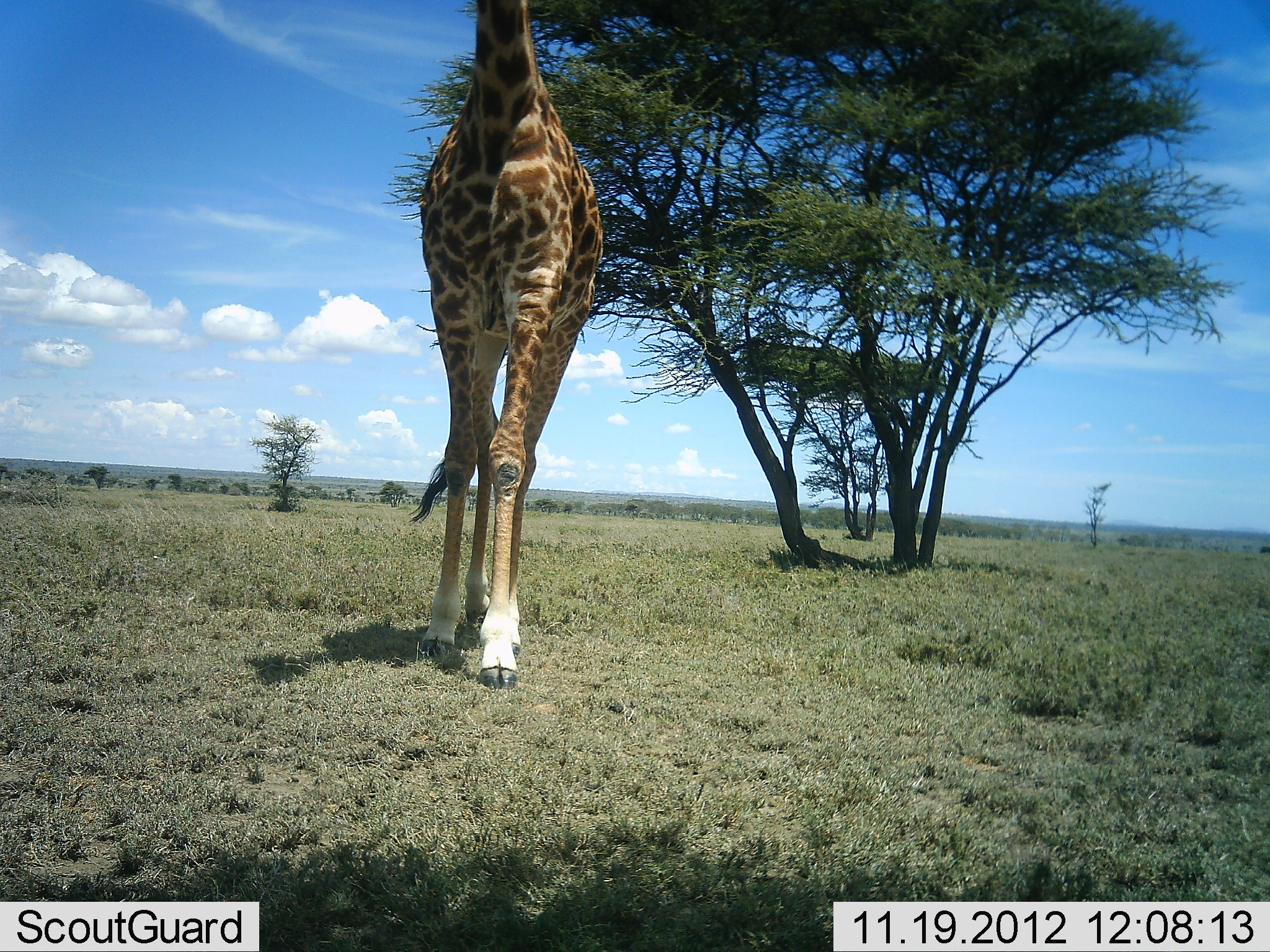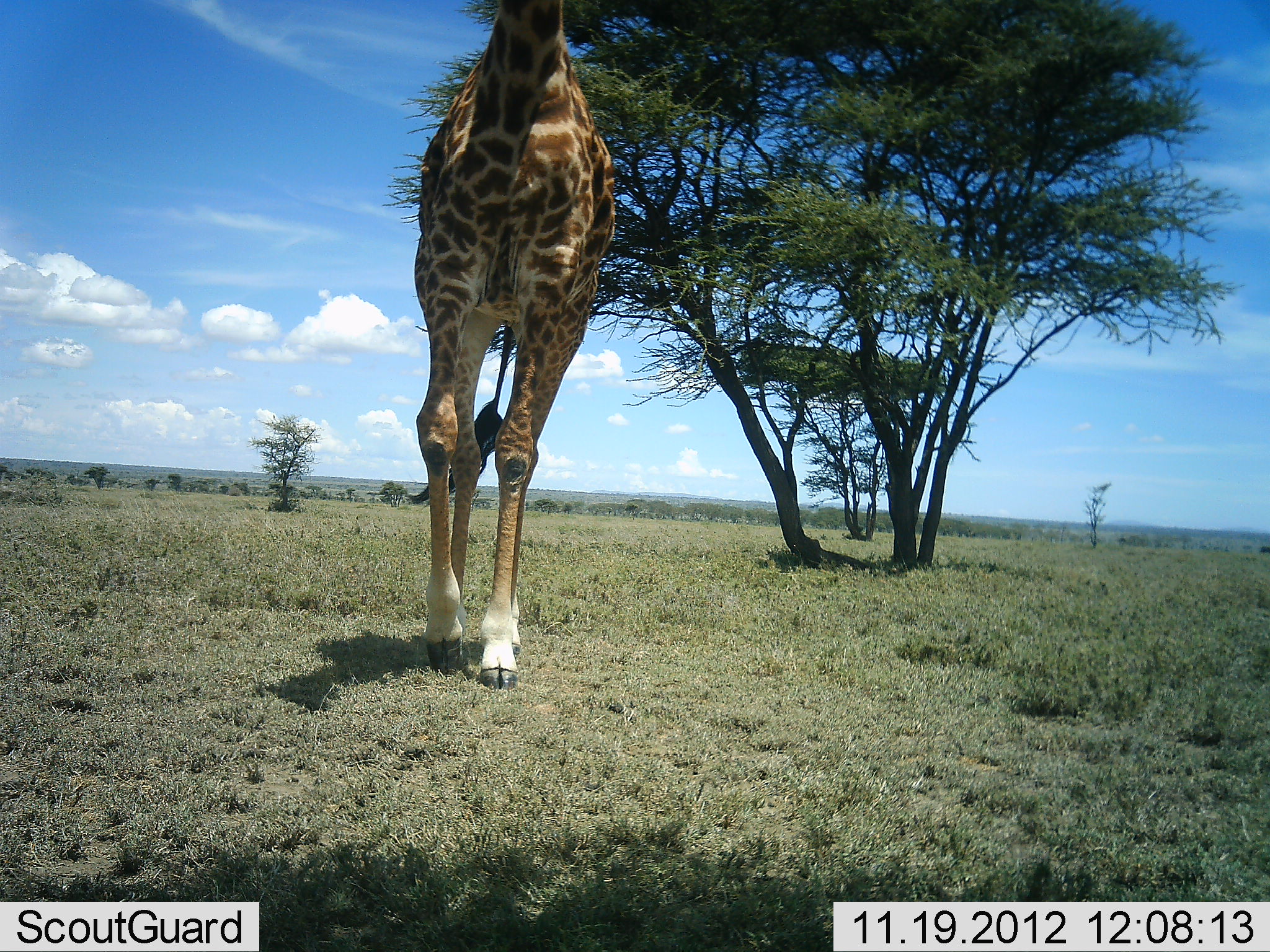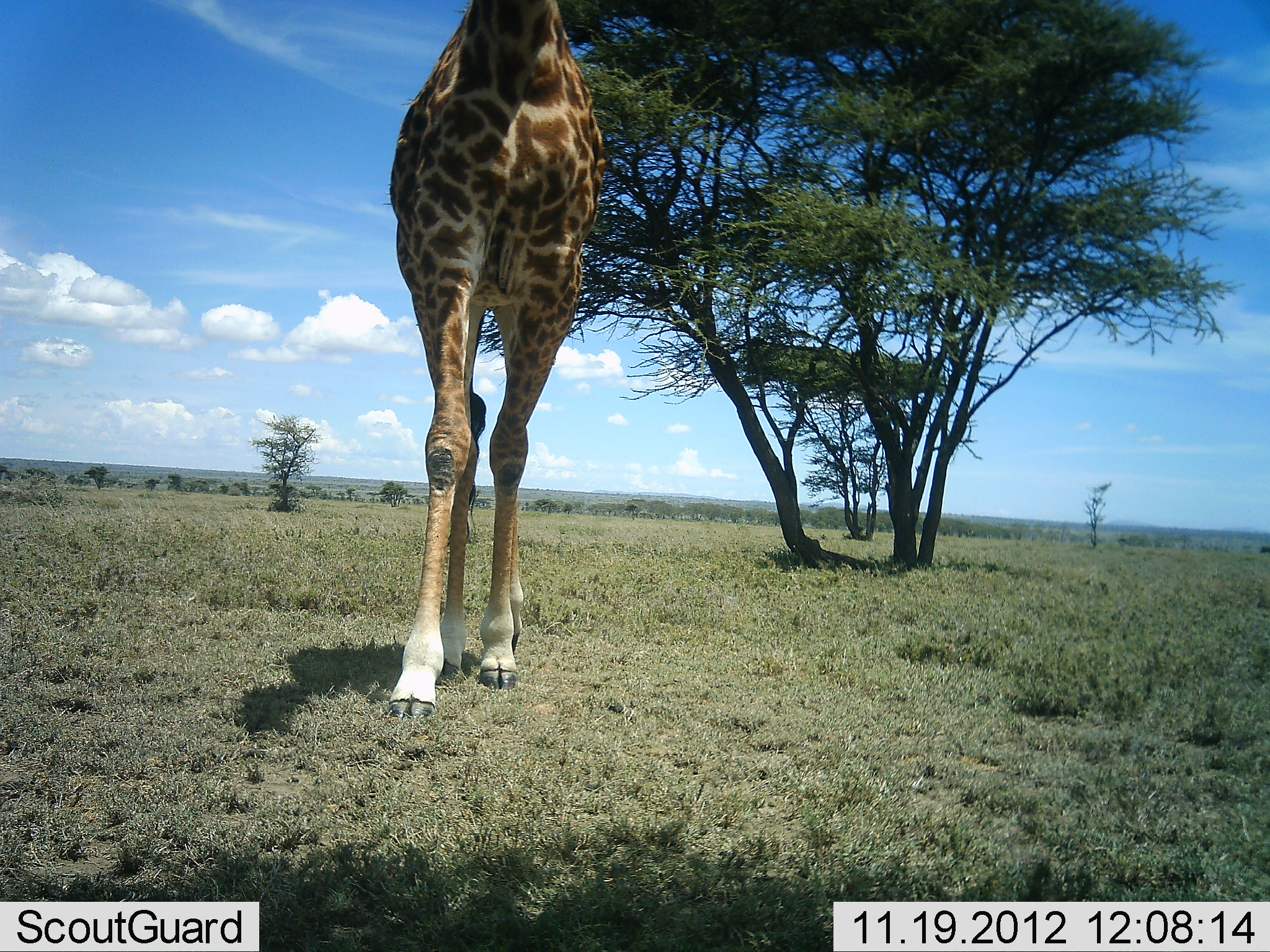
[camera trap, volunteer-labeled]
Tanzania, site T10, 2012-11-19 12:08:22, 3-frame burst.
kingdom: Animalia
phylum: Chordata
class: Mammalia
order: Artiodactyla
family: Giraffidae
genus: Giraffa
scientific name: Giraffa camelopardalis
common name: giraffe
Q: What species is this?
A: Giraffe (Giraffa camelopardalis).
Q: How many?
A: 1.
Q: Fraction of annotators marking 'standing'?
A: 0%.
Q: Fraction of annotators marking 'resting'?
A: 0%.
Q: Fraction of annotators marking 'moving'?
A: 100%.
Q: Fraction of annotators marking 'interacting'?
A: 0%.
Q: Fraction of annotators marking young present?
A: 0%.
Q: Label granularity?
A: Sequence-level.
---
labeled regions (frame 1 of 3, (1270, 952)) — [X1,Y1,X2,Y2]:
animal: [410,0,605,692]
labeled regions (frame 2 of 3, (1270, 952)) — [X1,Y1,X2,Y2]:
animal: [408,0,618,692]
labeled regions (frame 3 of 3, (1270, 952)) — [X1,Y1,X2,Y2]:
animal: [389,0,606,720]